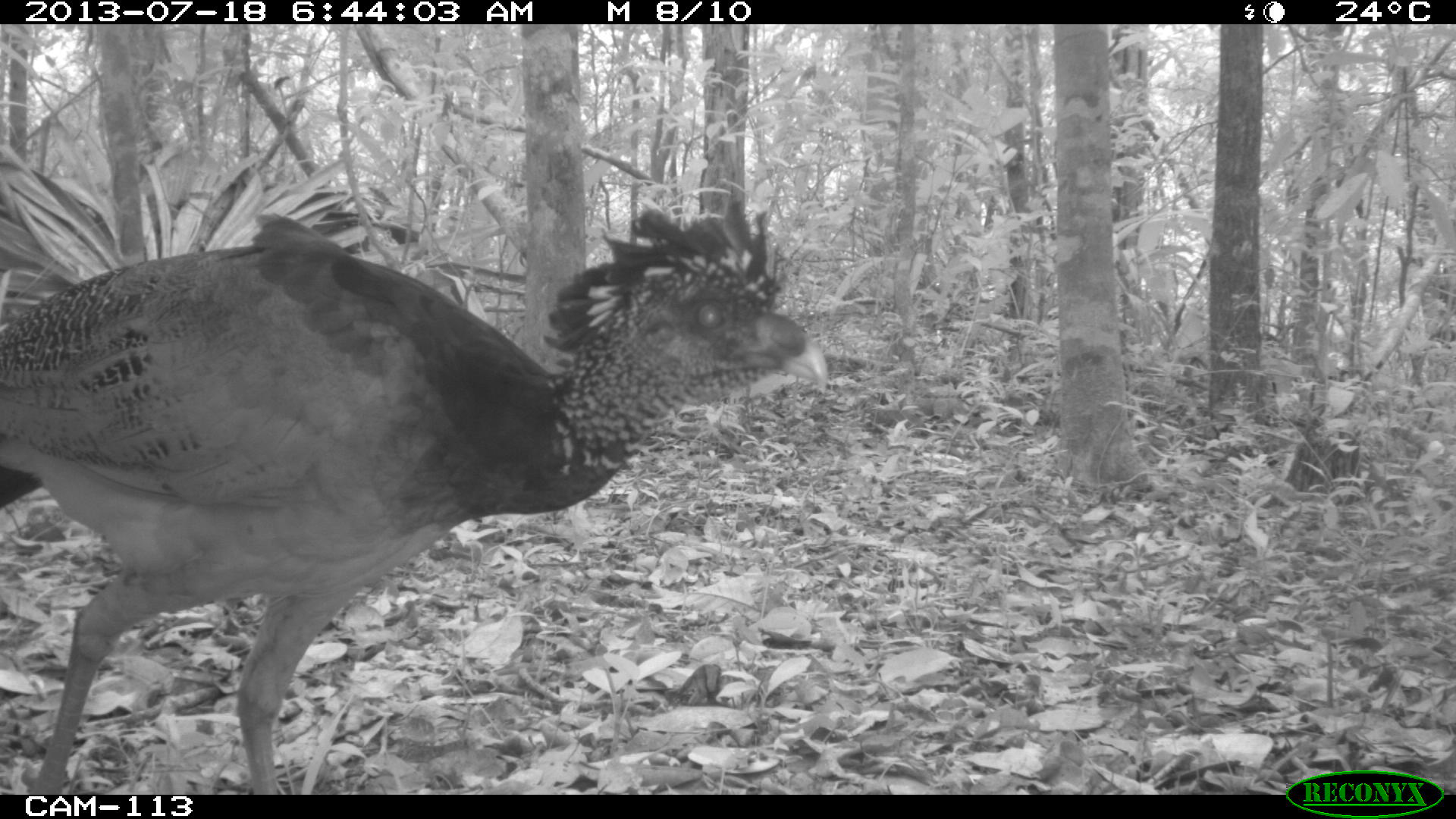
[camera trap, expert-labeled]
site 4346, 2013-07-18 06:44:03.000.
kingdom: Animalia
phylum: Chordata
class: Aves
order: Galliformes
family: Cracidae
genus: Crax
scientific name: Crax rubra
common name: great curassow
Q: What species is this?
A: Crax rubra (great curassow).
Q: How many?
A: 1.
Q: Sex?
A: Female.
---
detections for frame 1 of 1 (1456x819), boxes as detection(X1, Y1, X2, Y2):
crax rubra: detection(0, 193, 830, 793)